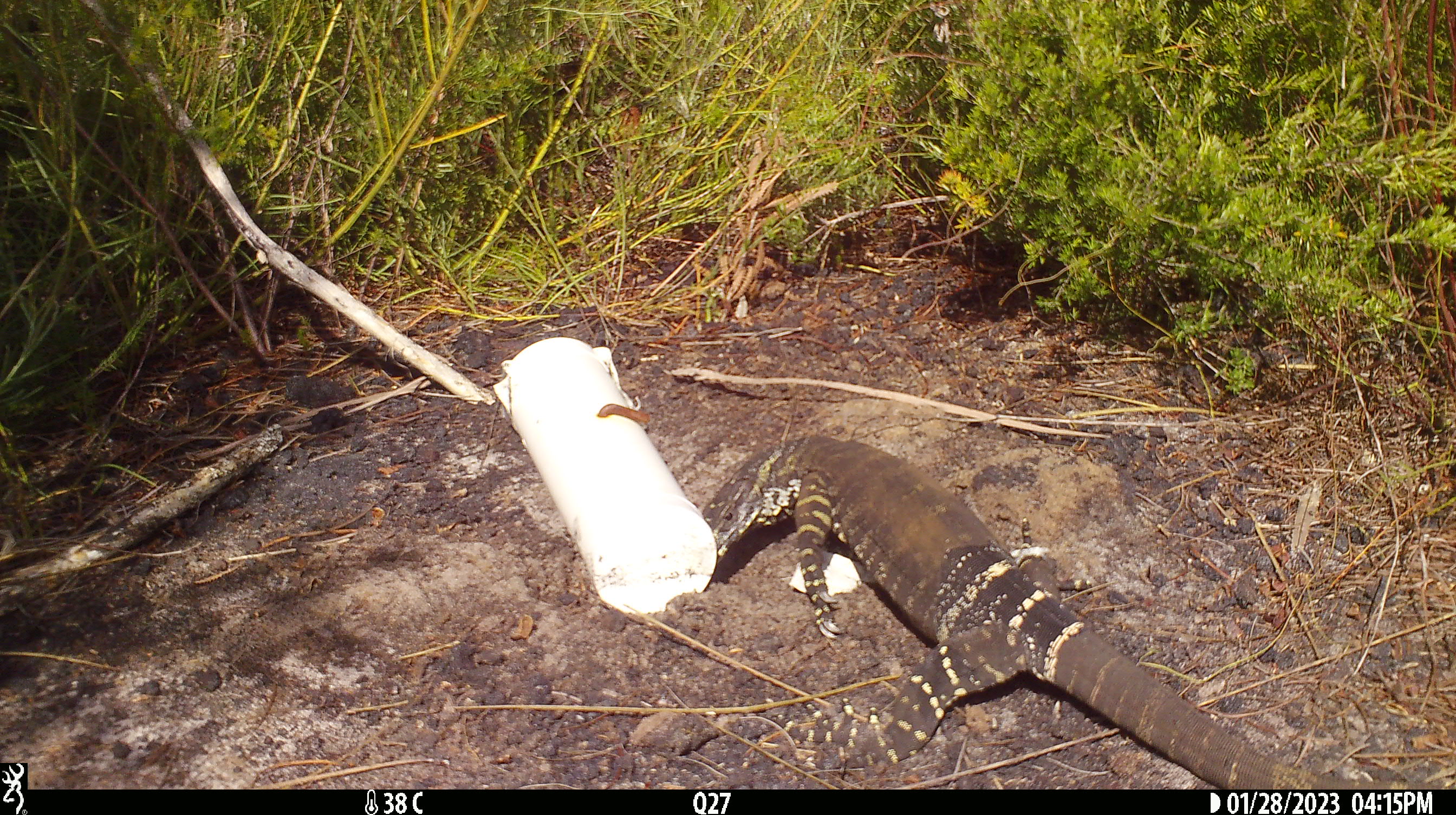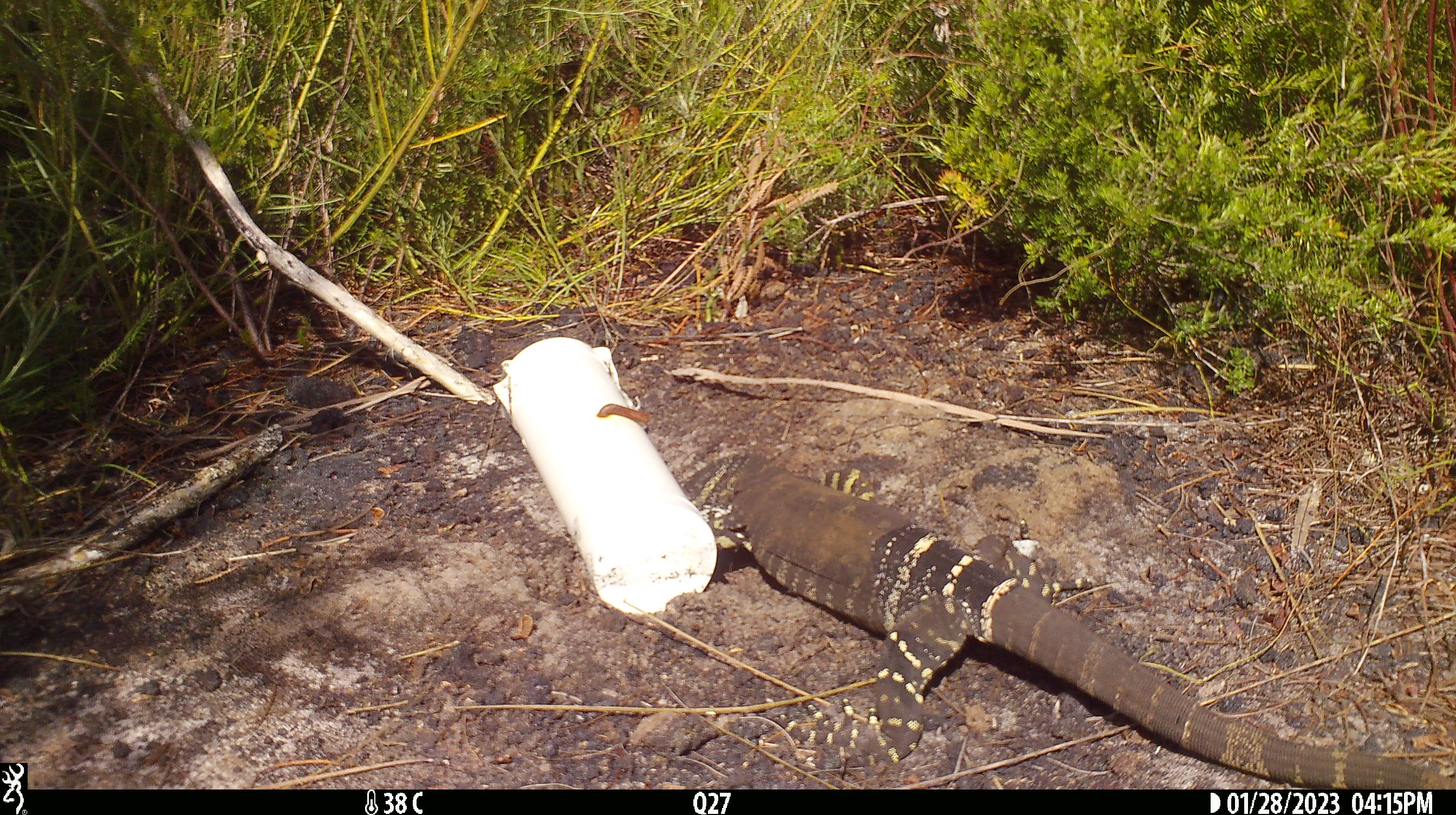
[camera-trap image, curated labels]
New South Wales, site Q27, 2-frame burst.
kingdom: Animalia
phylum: Chordata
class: Reptilia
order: Squamata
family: Varanidae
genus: Varanus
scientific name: Varanus varius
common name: lace monitor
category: goanna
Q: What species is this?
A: Goanna (lace monitor) (Varanus varius).